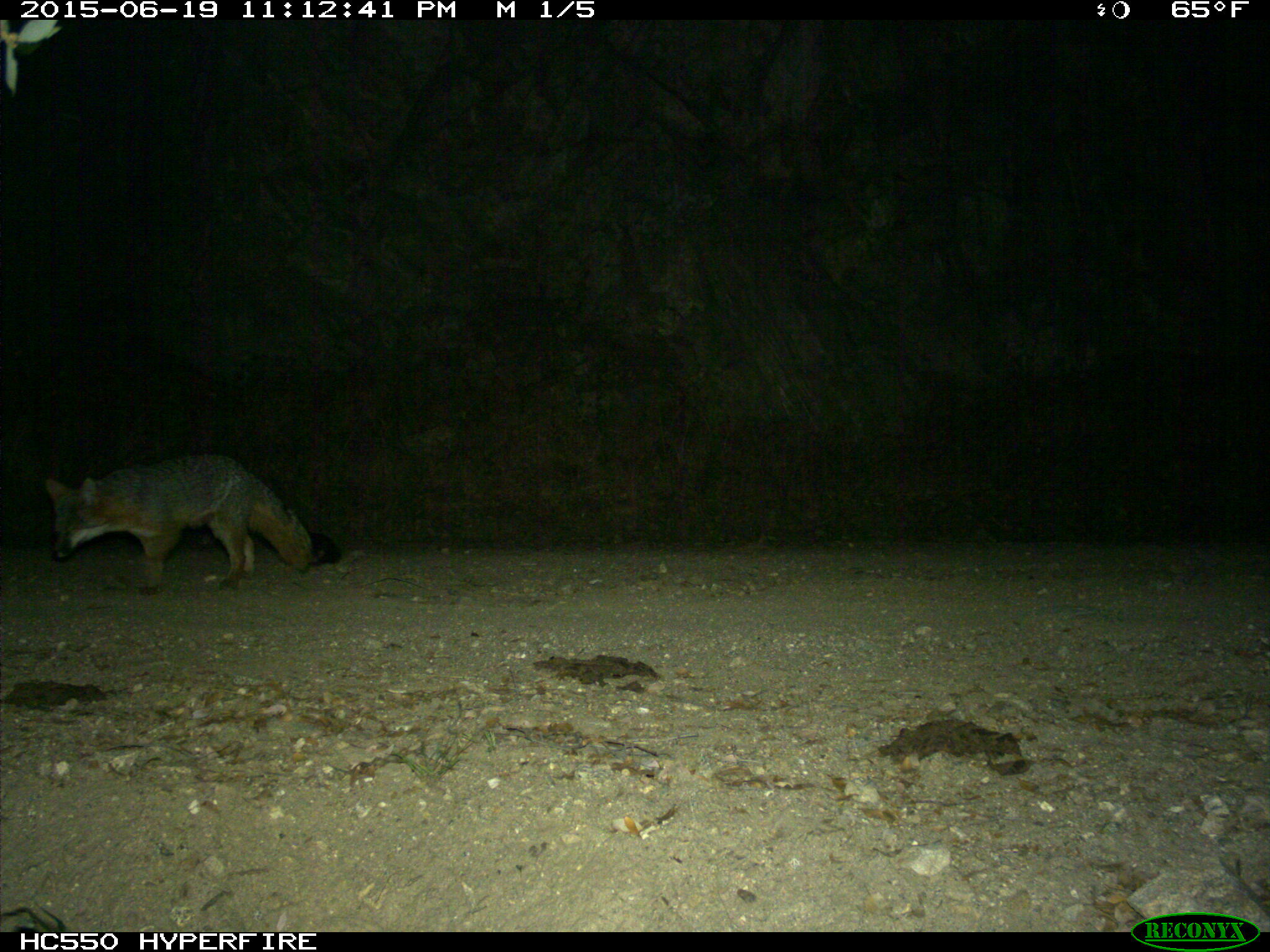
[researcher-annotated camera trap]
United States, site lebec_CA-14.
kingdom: Animalia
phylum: Chordata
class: Mammalia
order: Carnivora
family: Canidae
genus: Urocyon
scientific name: Urocyon cinereoargenteus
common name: gray fox